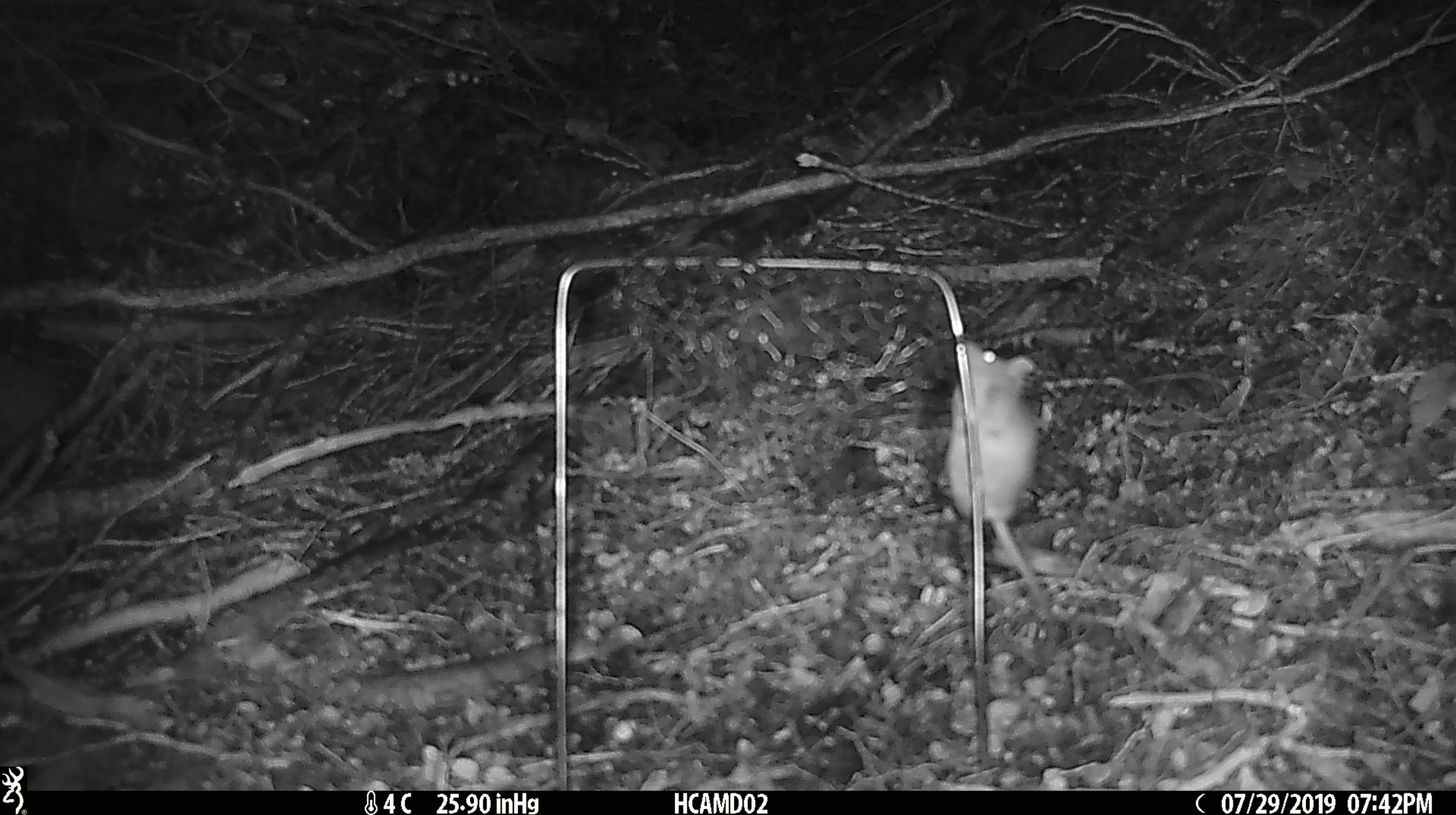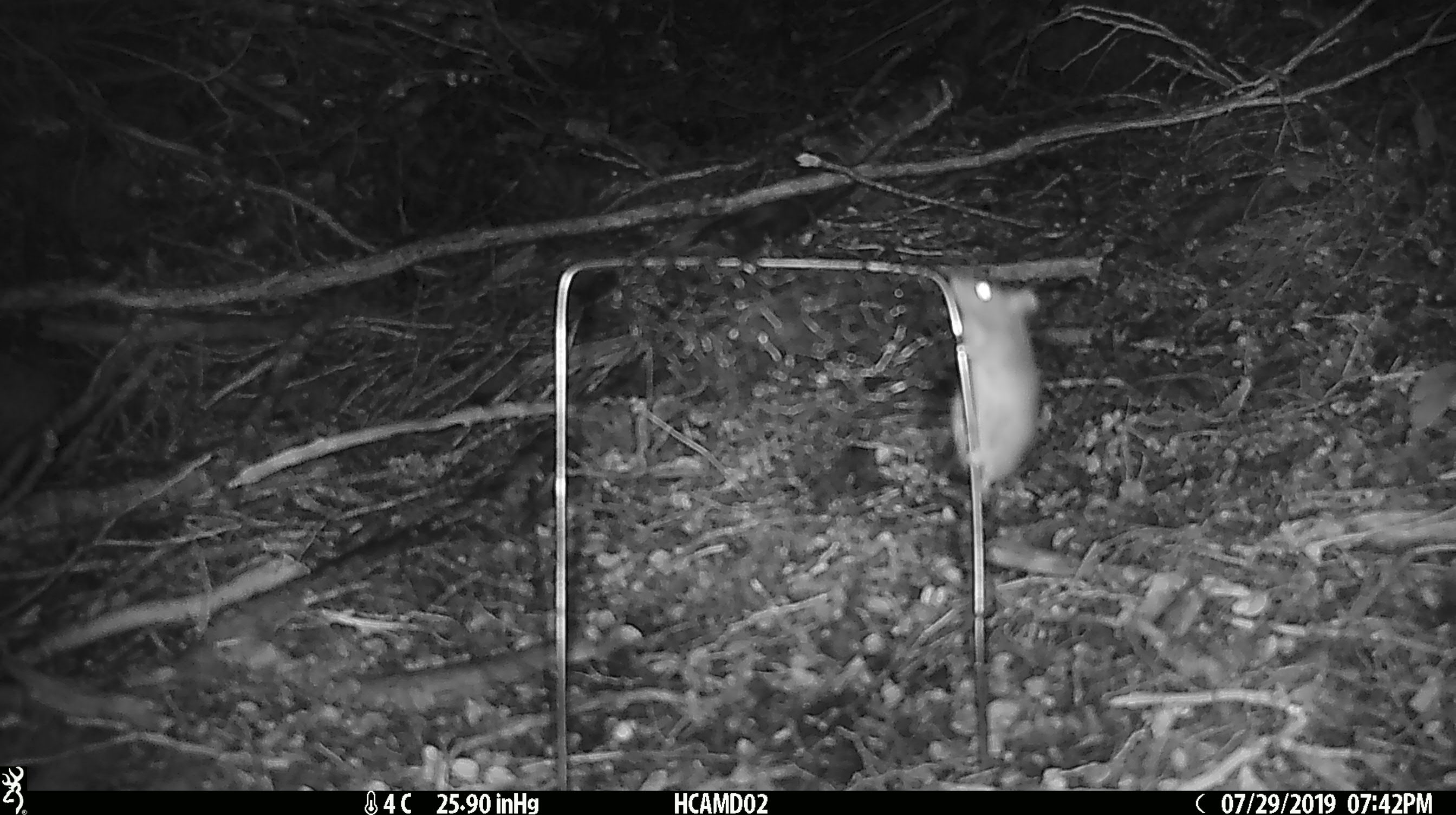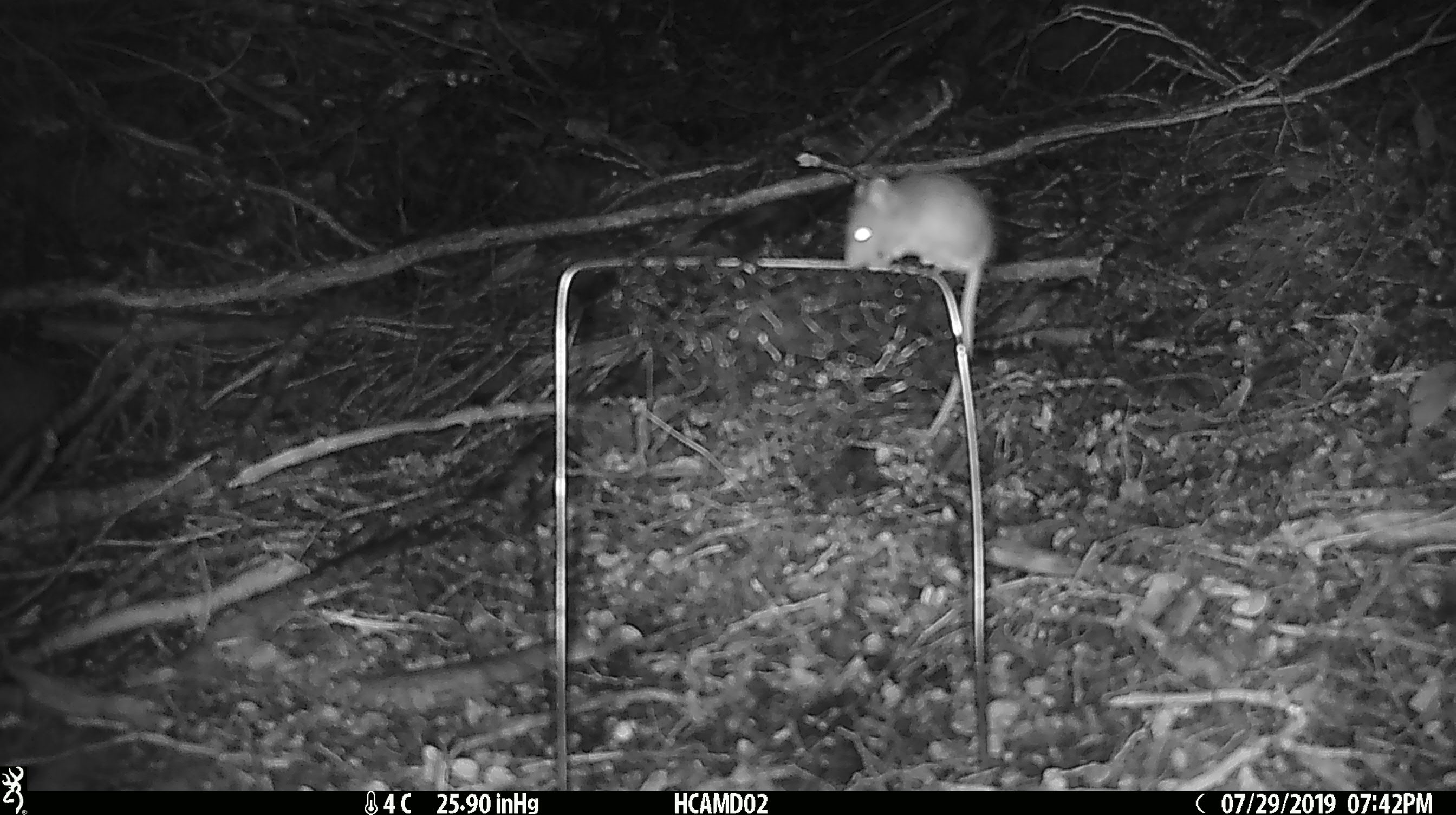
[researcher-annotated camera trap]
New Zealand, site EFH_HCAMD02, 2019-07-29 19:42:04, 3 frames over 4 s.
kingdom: Animalia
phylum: Chordata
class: Mammalia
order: Rodentia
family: Muridae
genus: Mus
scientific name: Mus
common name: mouse